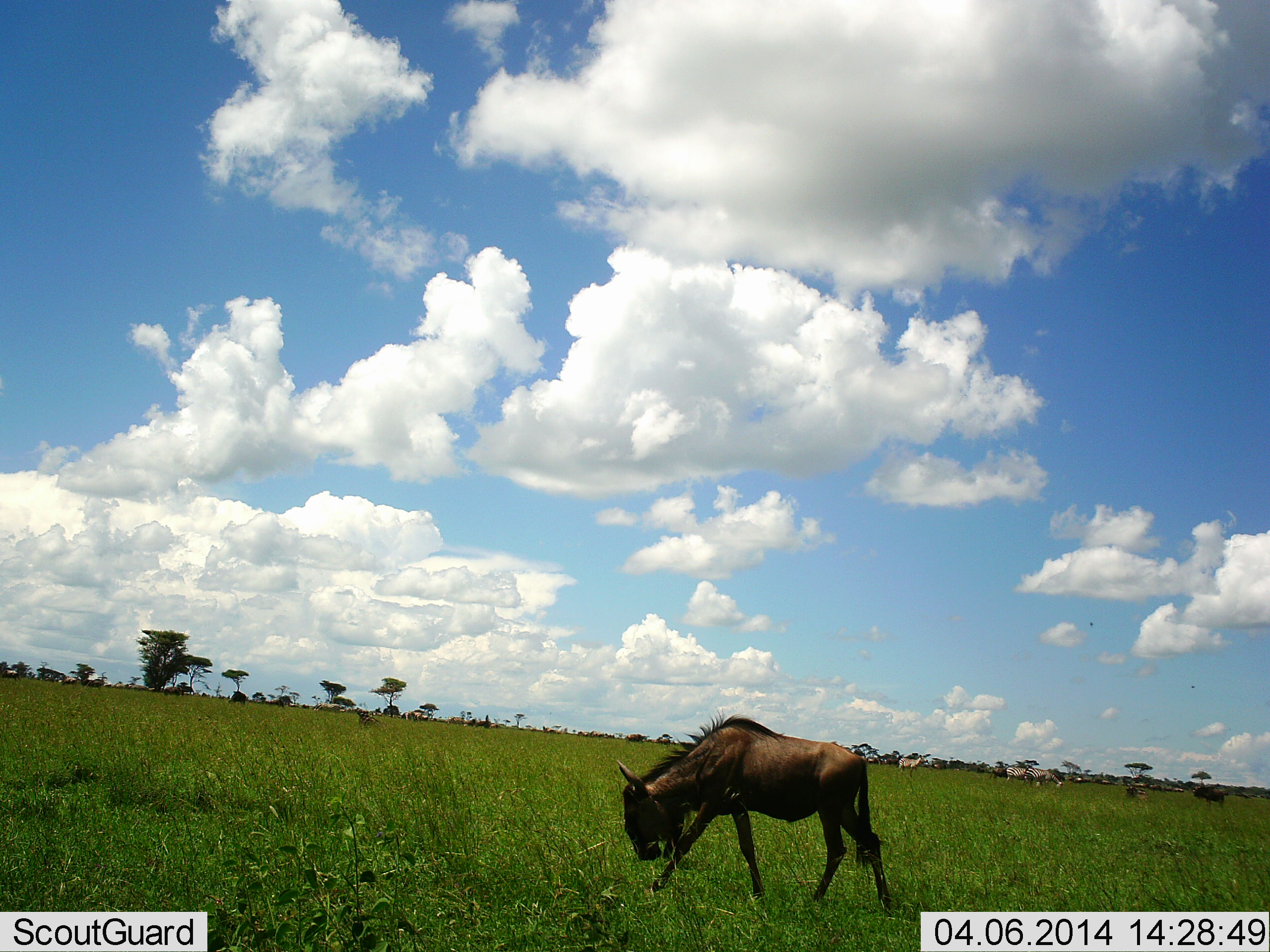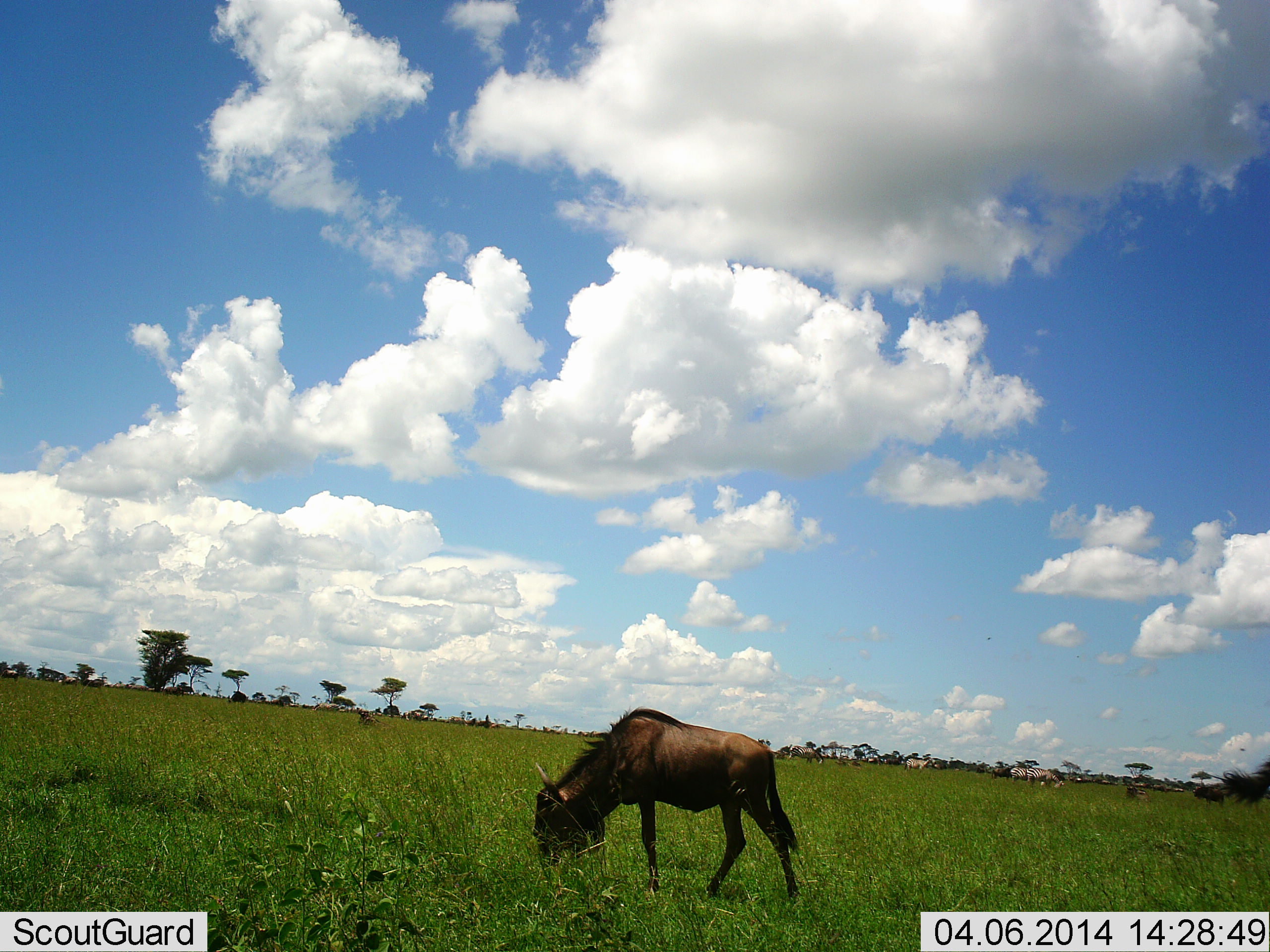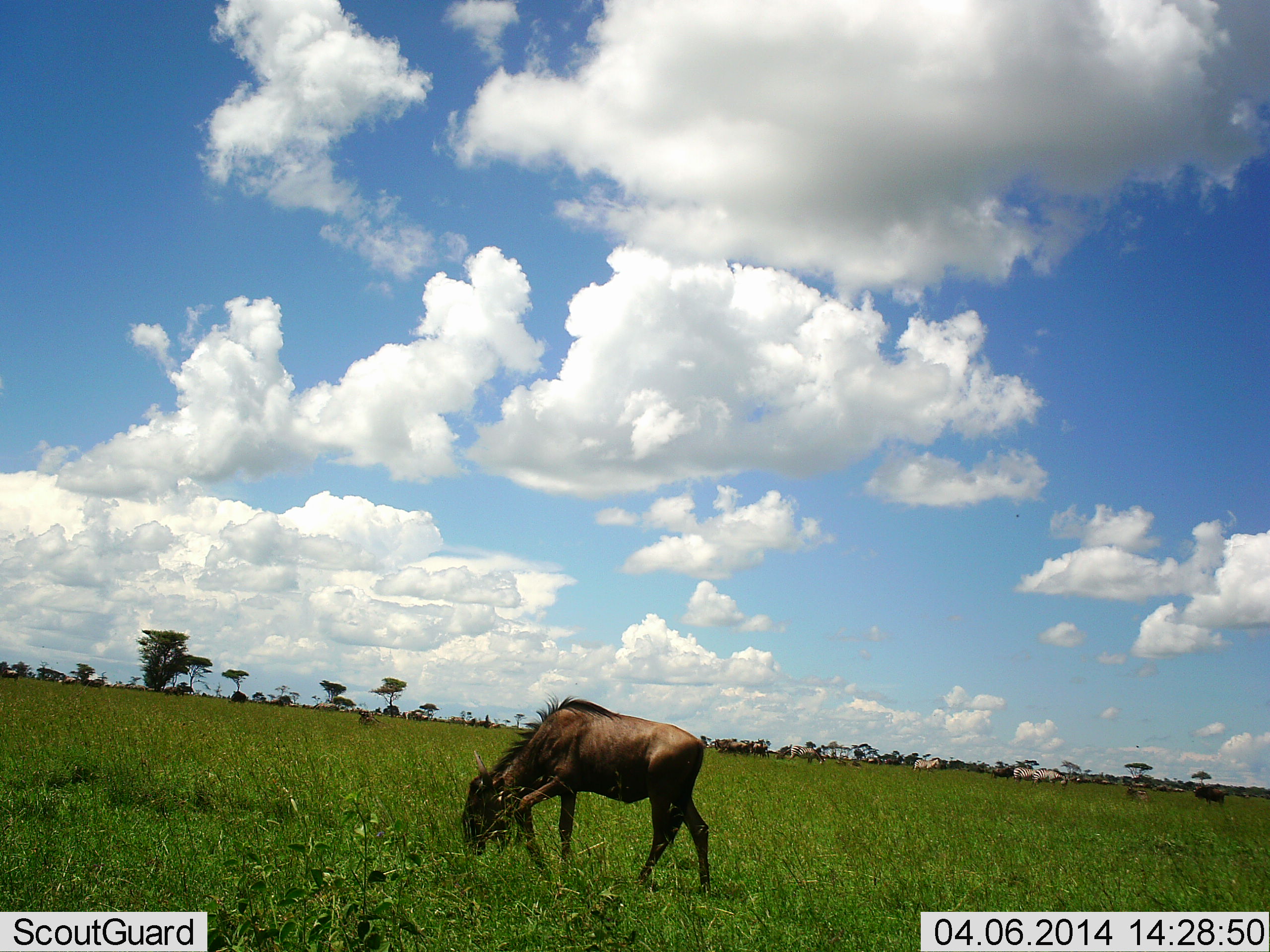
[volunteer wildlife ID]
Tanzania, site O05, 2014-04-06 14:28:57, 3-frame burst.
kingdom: Animalia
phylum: Chordata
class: Mammalia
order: Artiodactyla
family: Bovidae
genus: Connochaetes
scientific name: Connochaetes taurinus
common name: blue wildebeest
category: wildebeest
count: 2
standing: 21%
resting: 0%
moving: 29%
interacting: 0%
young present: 14%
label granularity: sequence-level